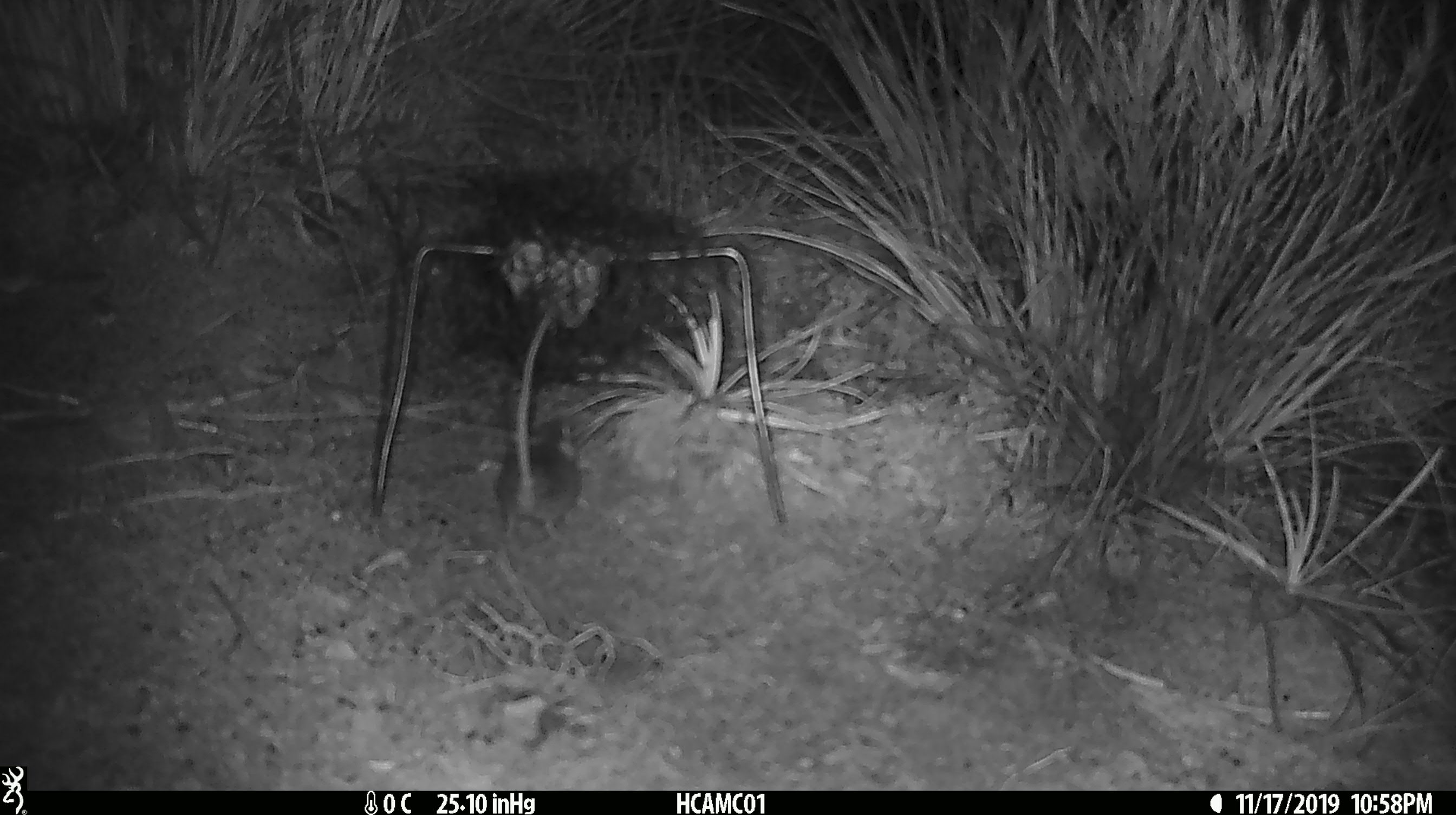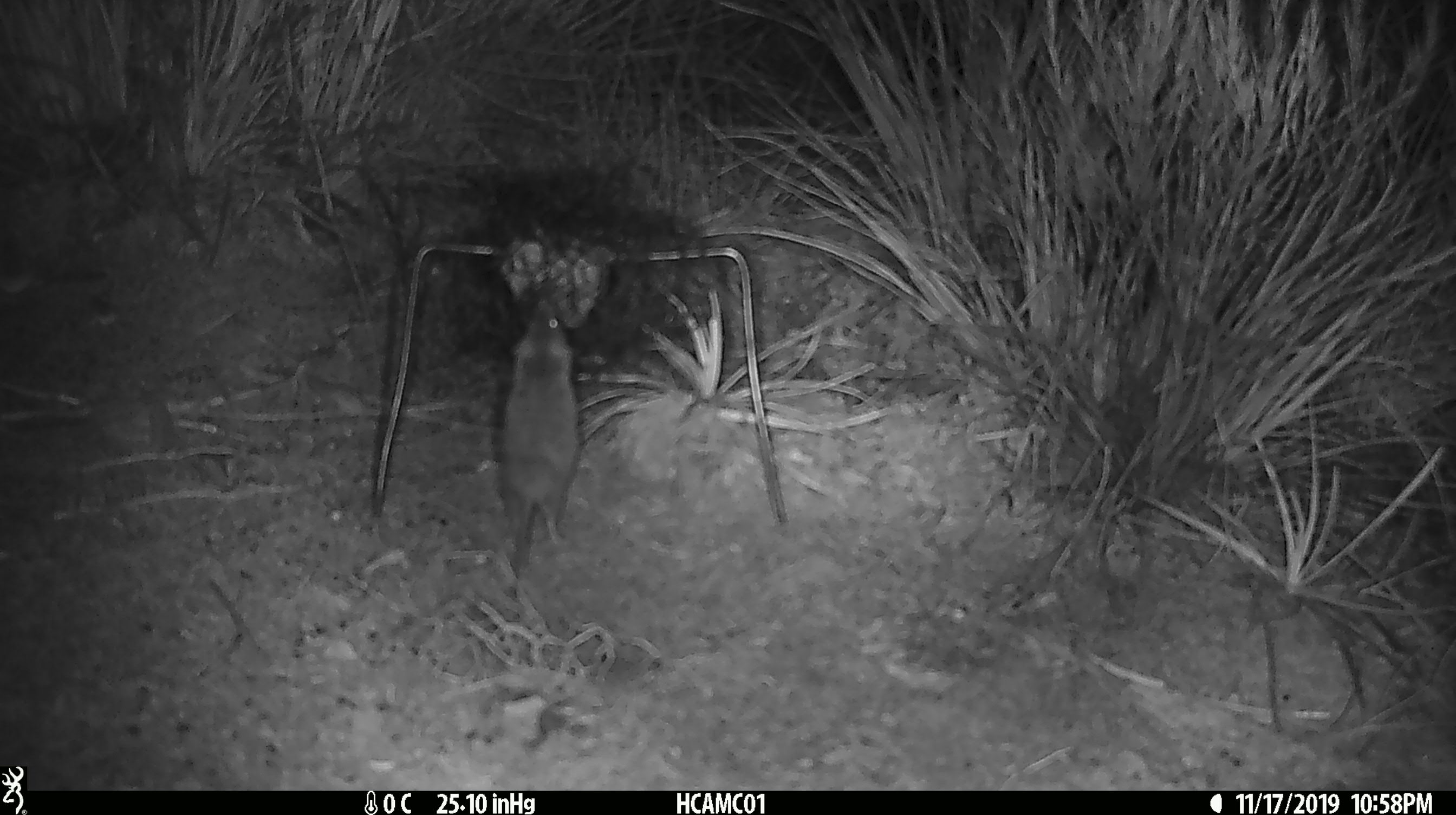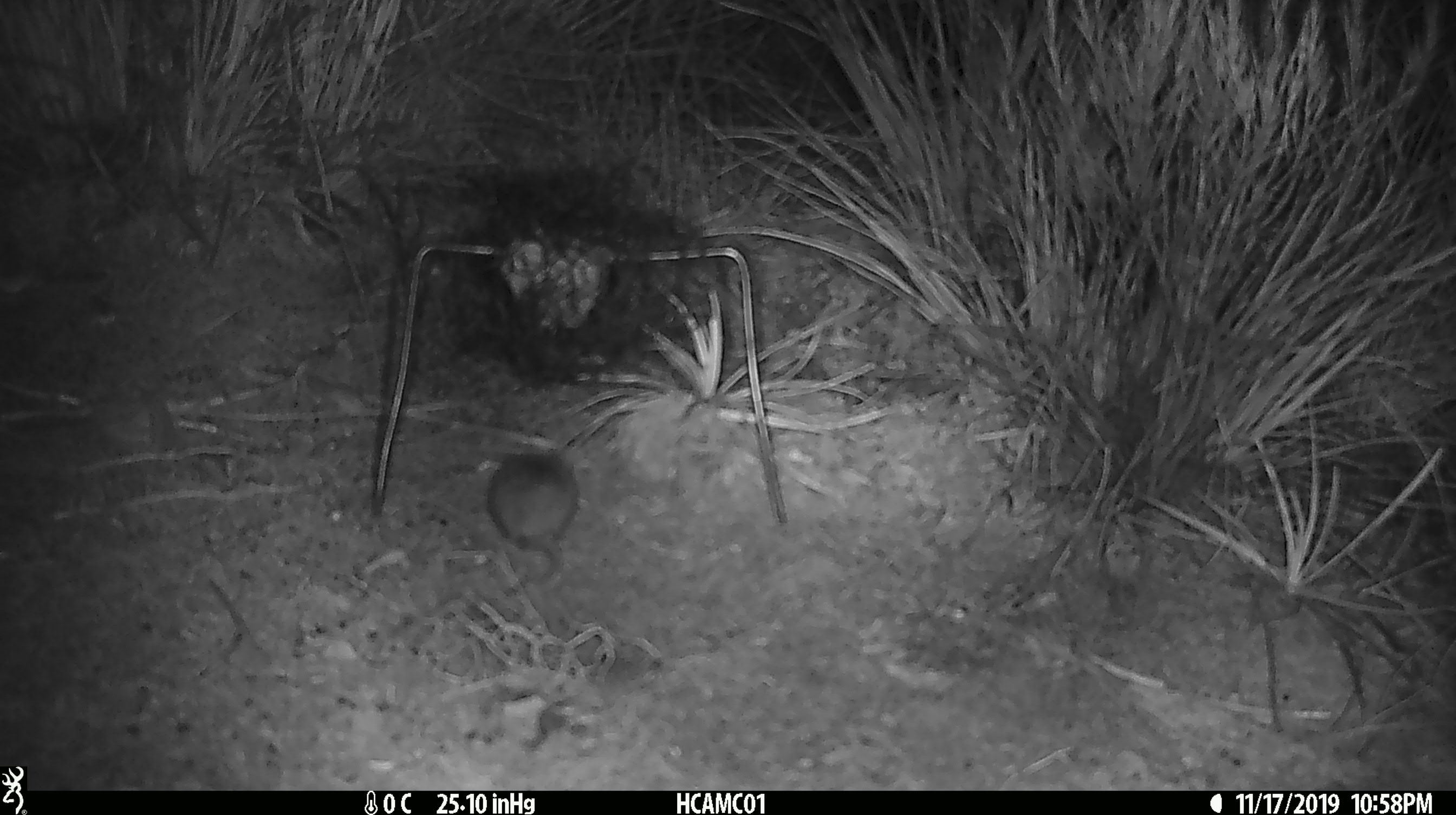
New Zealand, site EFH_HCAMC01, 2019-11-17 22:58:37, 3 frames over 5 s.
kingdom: Animalia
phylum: Chordata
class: Mammalia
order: Rodentia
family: Muridae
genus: Mus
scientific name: Mus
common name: mouse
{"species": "mouse (Mus)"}